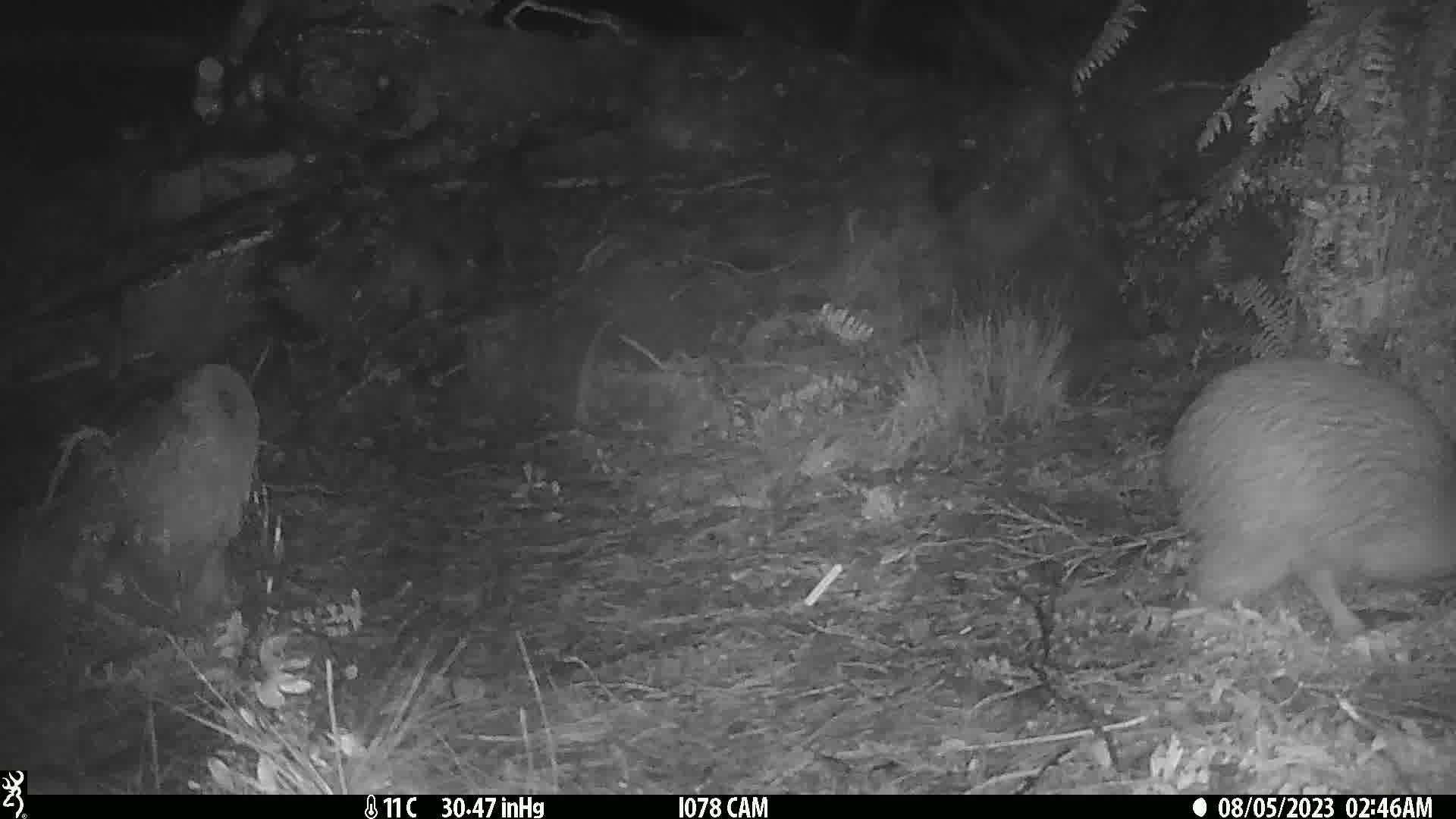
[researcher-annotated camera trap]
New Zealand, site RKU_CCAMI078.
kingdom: Animalia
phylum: Chordata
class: Aves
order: Apterygiformes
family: Apterygidae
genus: Apteryx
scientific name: Apteryx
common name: kiwi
Kiwi (Apteryx).